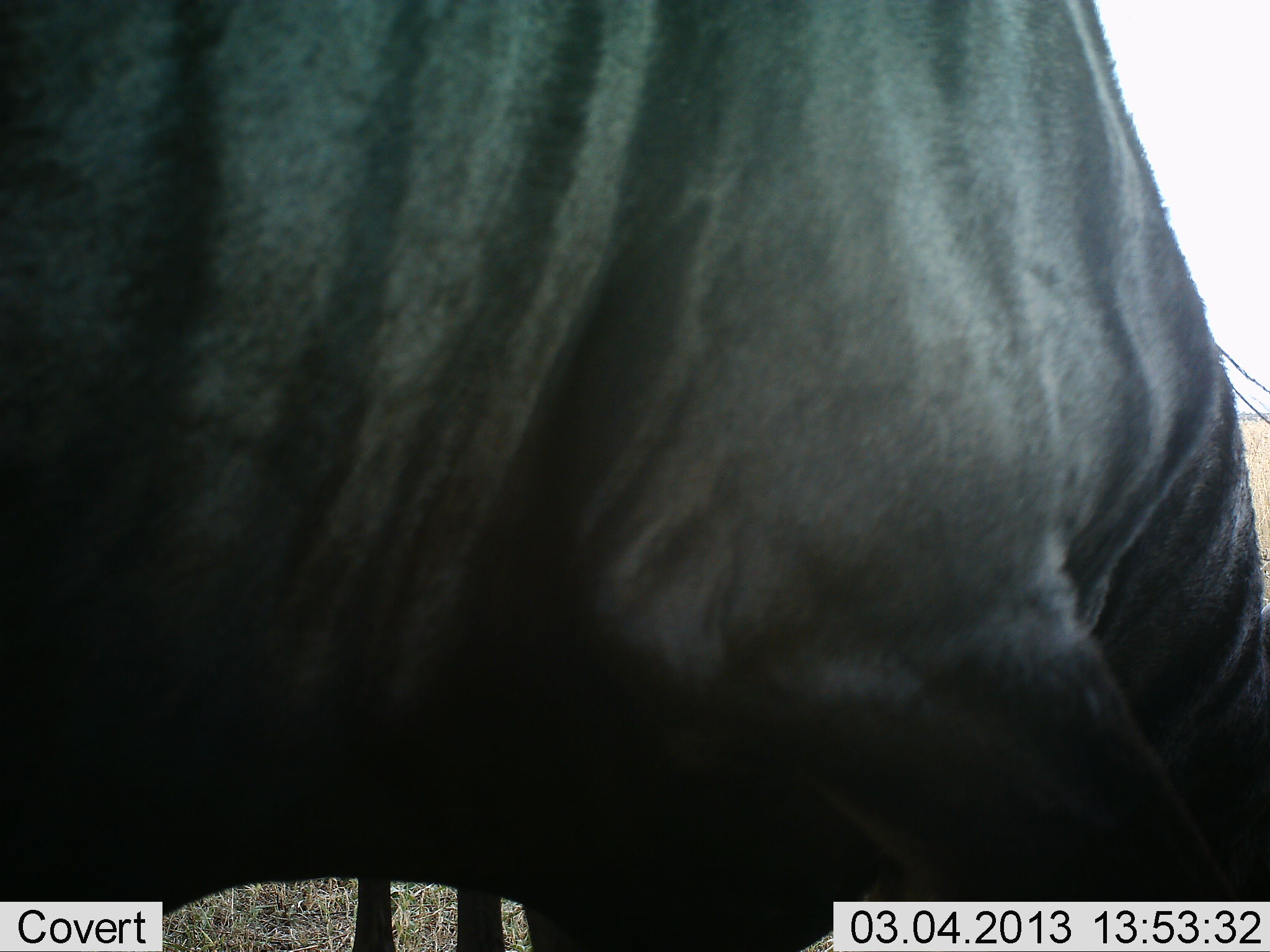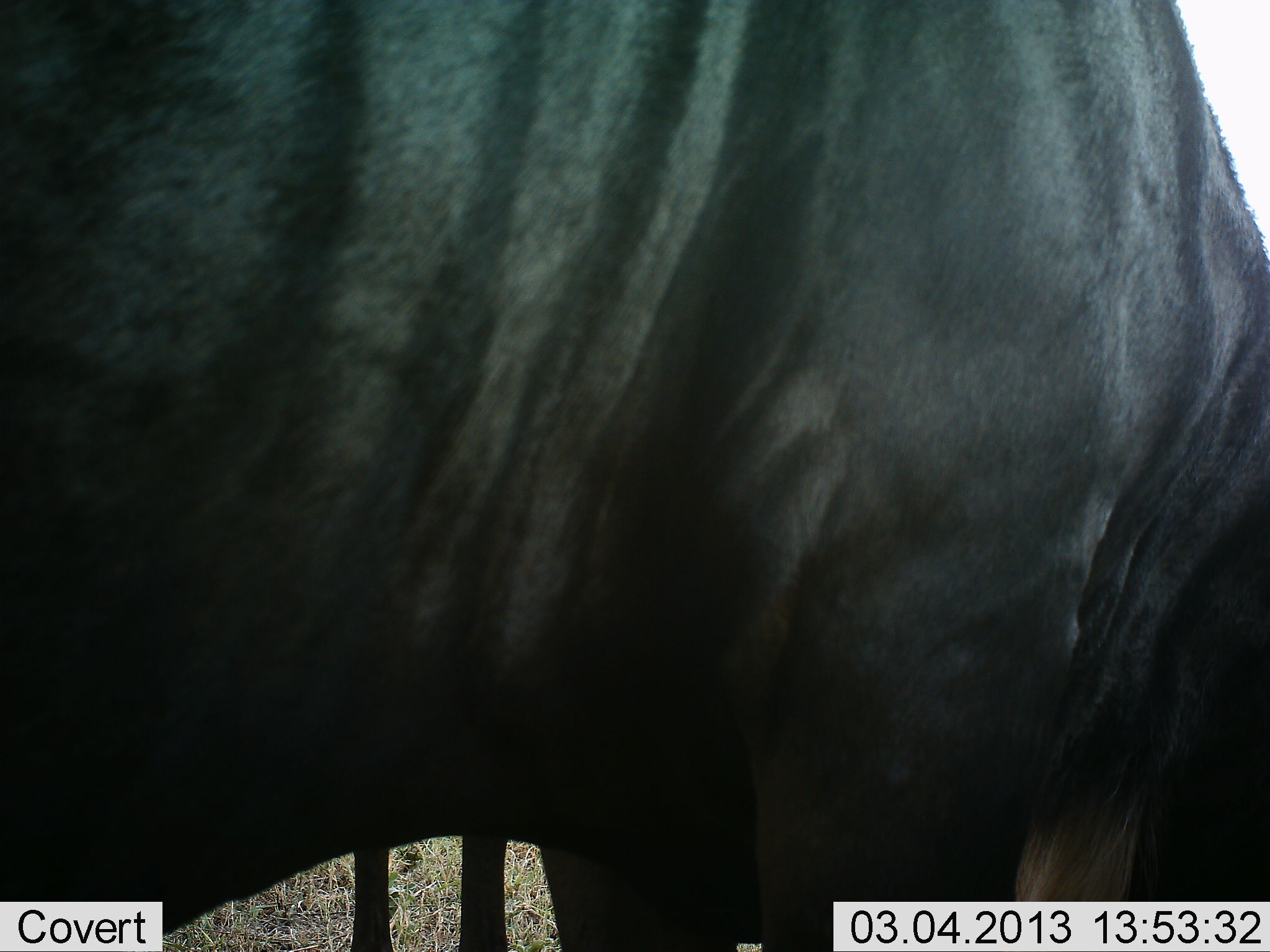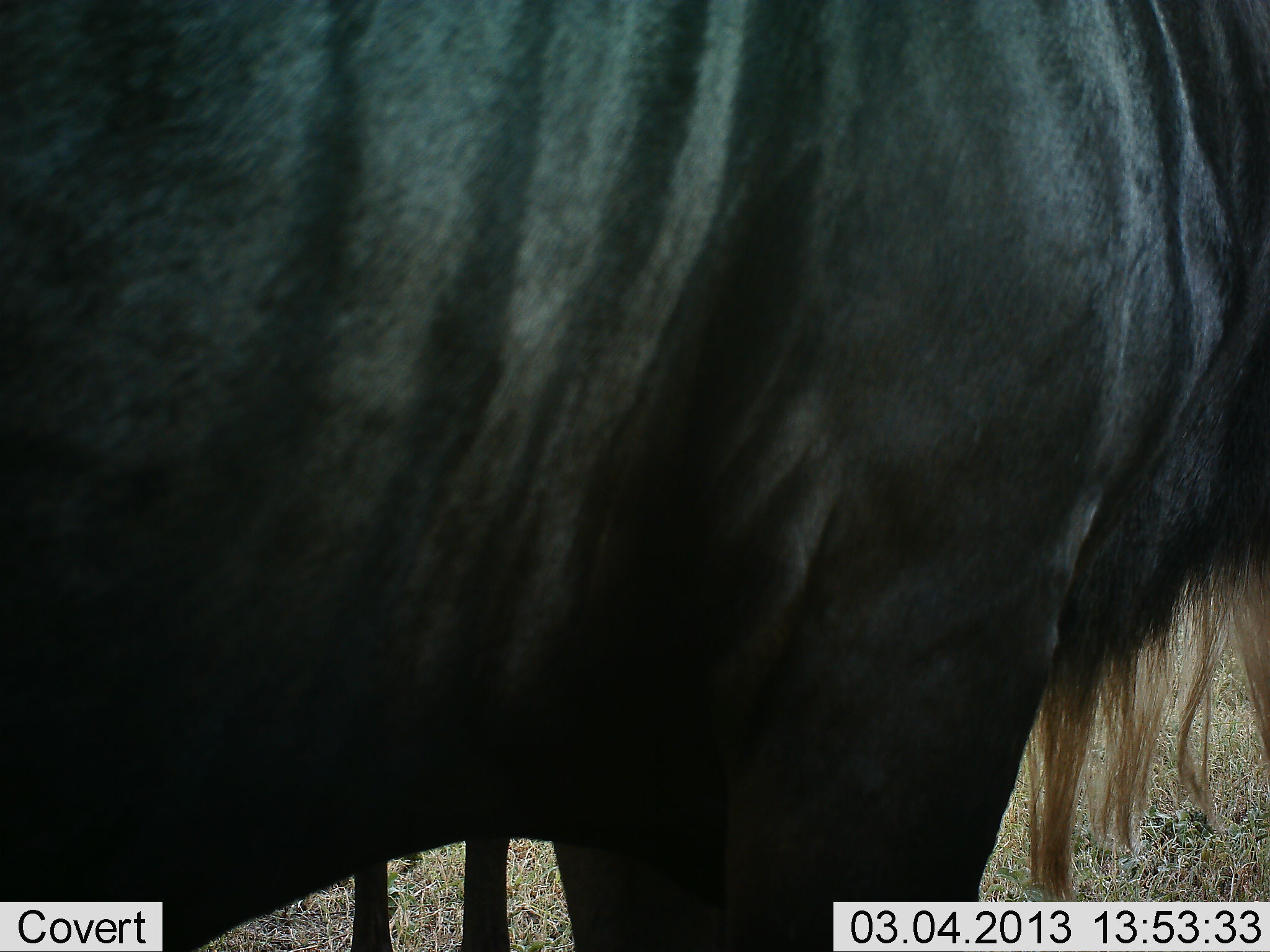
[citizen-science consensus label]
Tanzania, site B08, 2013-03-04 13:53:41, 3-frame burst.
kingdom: Animalia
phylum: Chordata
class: Mammalia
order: Artiodactyla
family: Bovidae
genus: Connochaetes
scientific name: Connochaetes taurinus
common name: blue wildebeest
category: wildebeest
Wildebeest (blue wildebeest) (Connochaetes taurinus), count 1. Behavior (volunteer vote fractions): standing 73%, resting 0%, moving 14%, interacting 0%. Young present (vote fraction): 0%. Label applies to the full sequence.